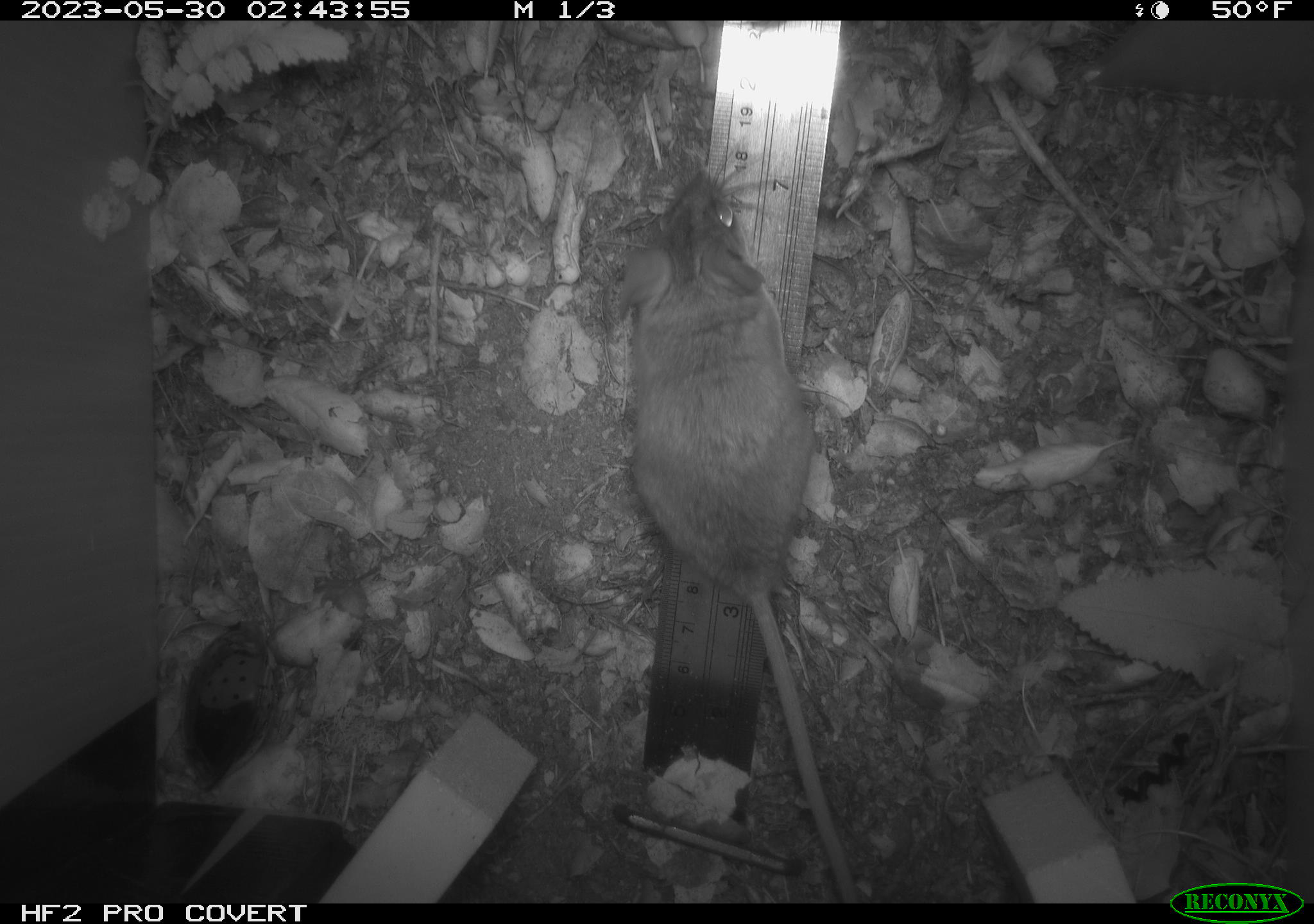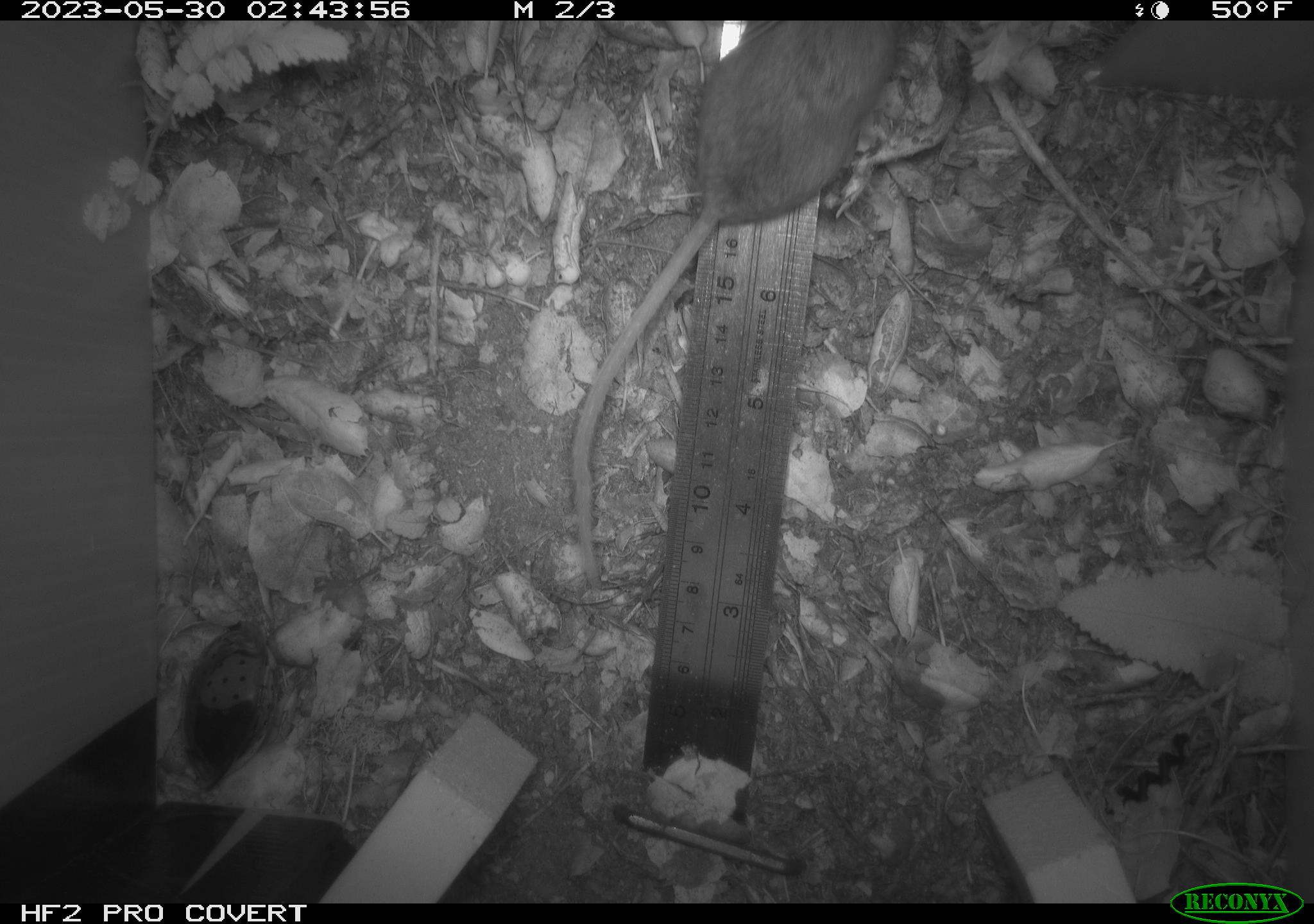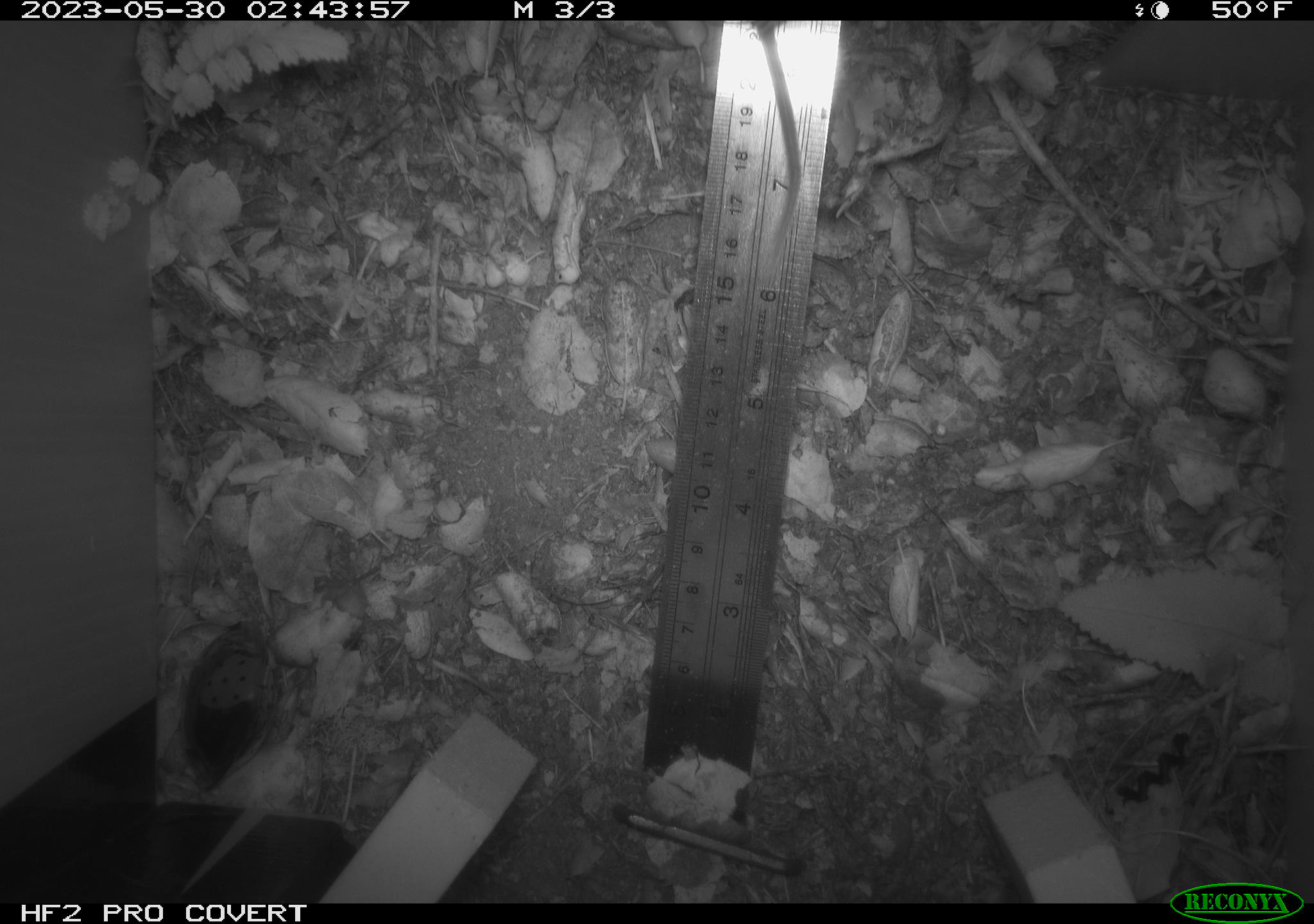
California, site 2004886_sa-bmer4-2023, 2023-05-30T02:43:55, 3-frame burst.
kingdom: Animalia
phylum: Chordata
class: Mammalia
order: Rodentia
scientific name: Rodentia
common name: mouse species